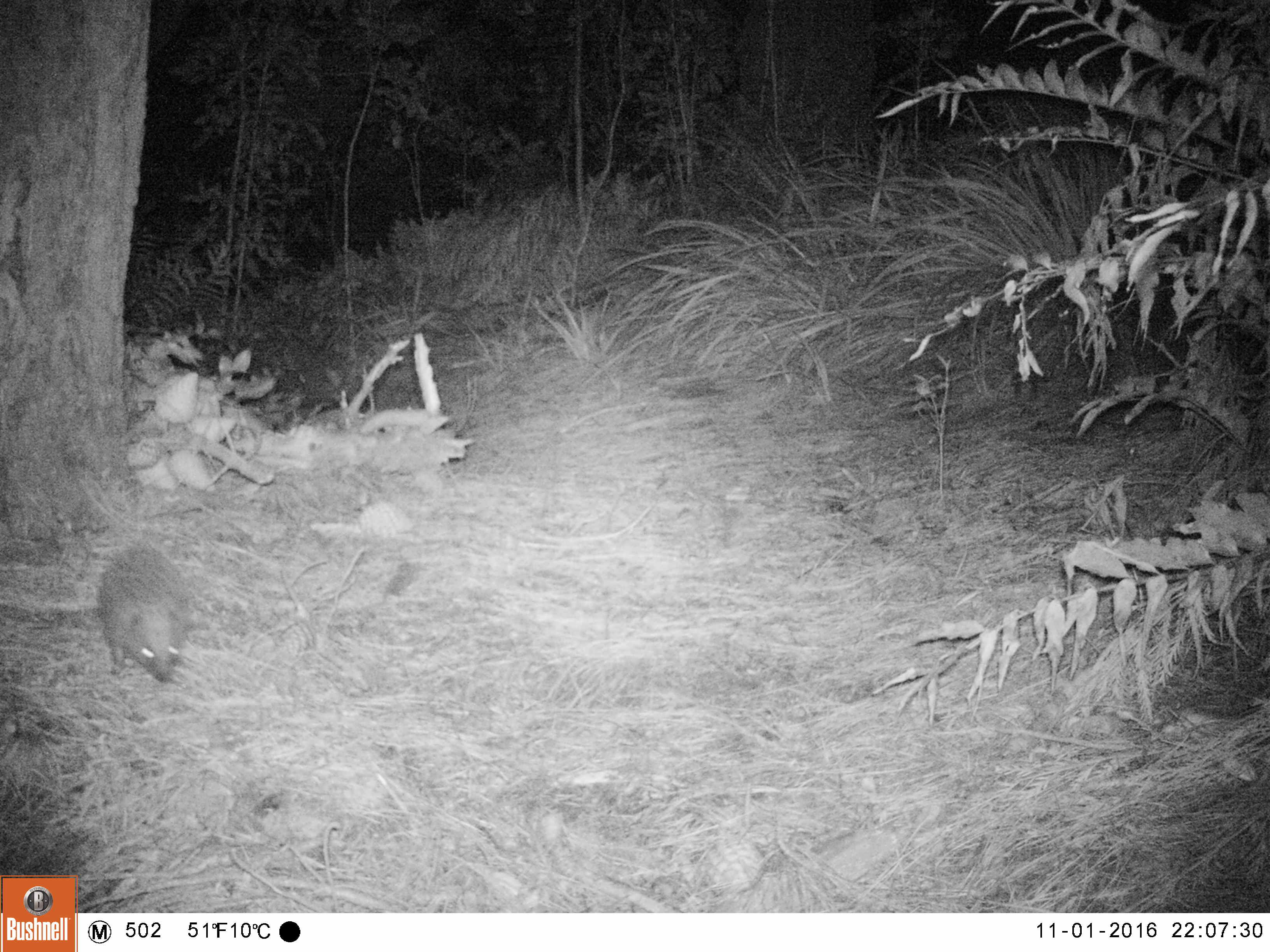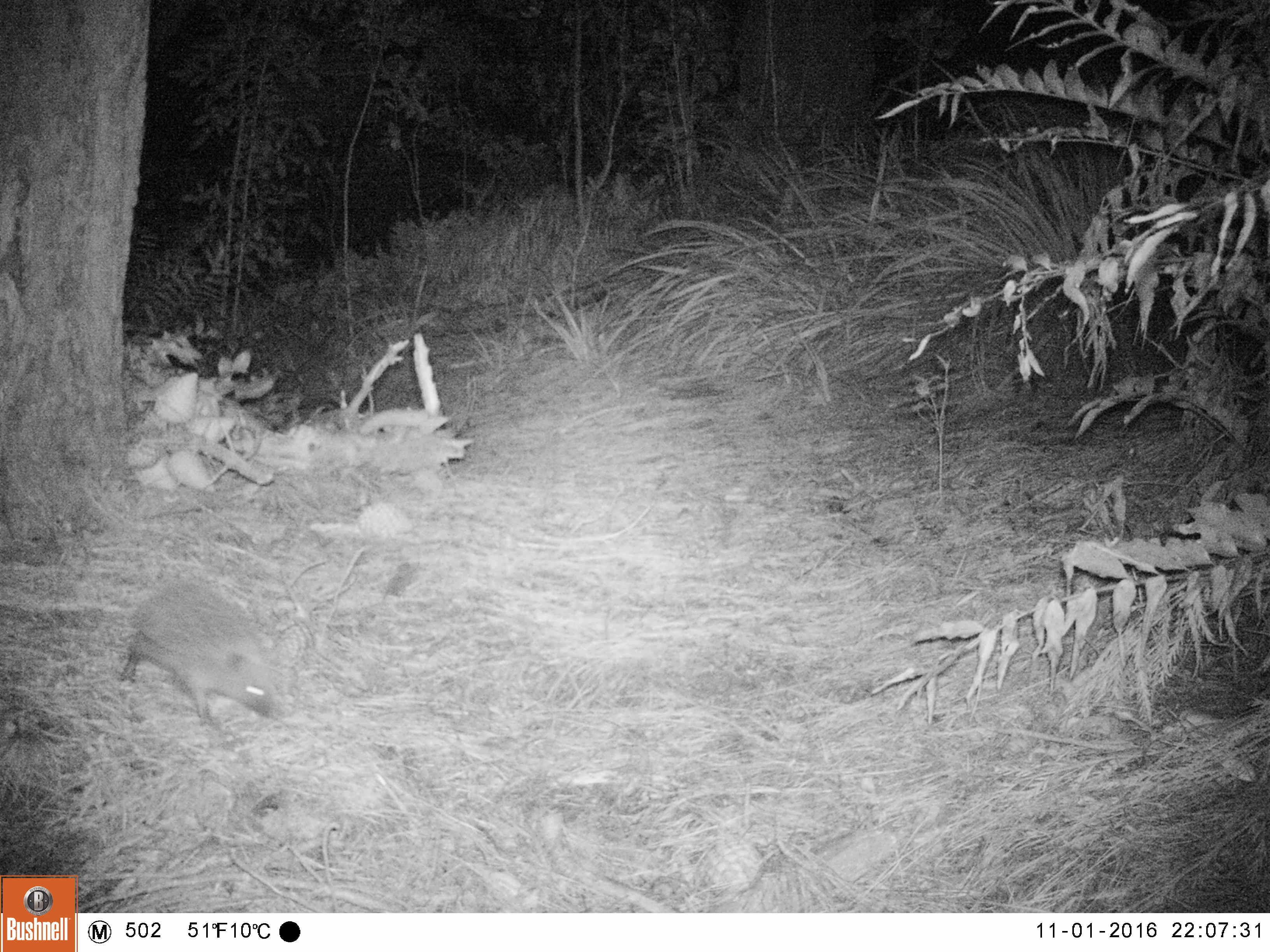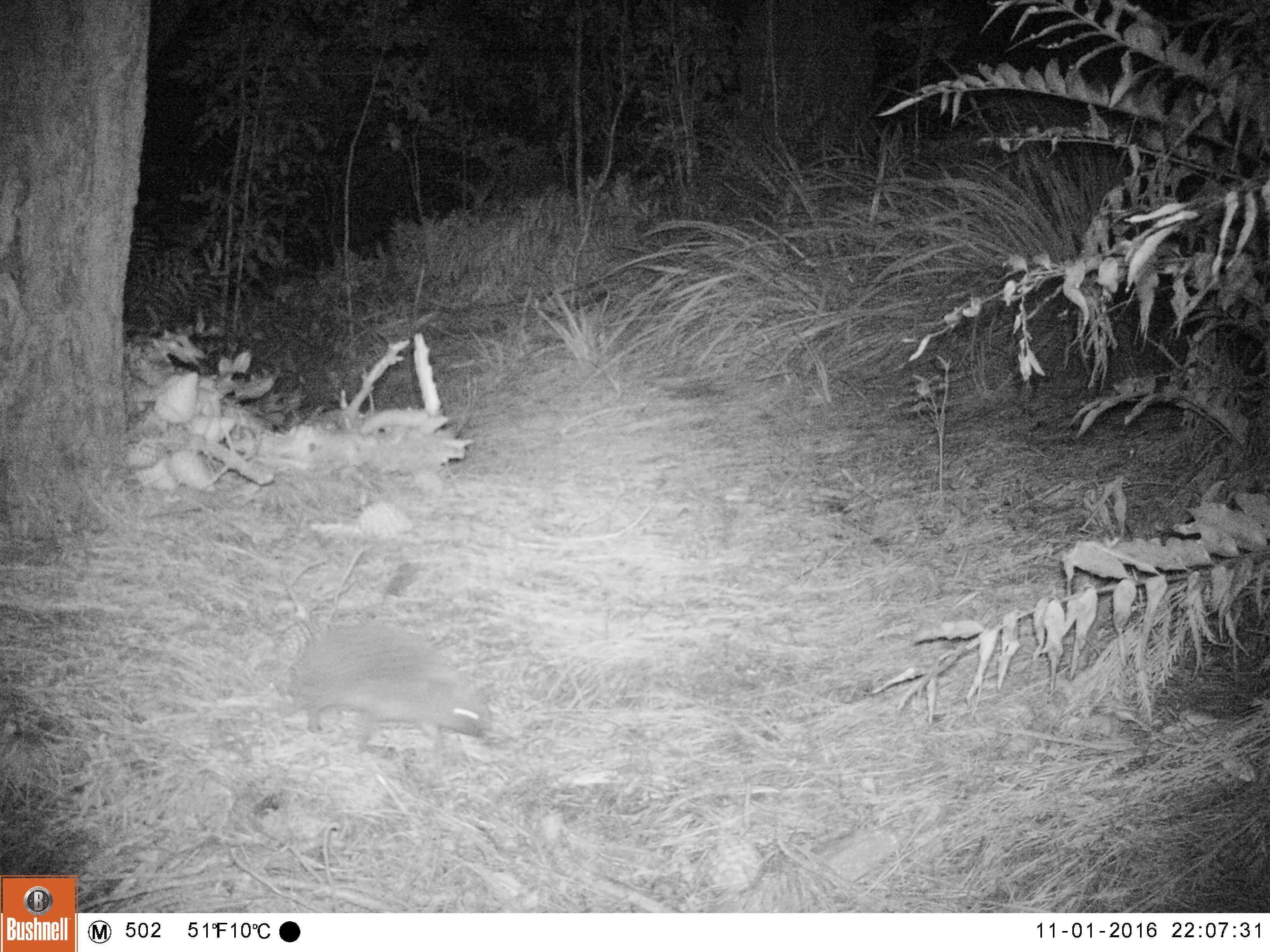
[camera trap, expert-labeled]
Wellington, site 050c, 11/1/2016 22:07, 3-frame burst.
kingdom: Animalia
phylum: Chordata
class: Mammalia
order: Eulipotyphla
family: Erinaceidae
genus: Erinaceus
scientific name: Erinaceus europaeus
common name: hedgehog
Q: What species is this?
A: Hedgehog (Erinaceus europaeus).